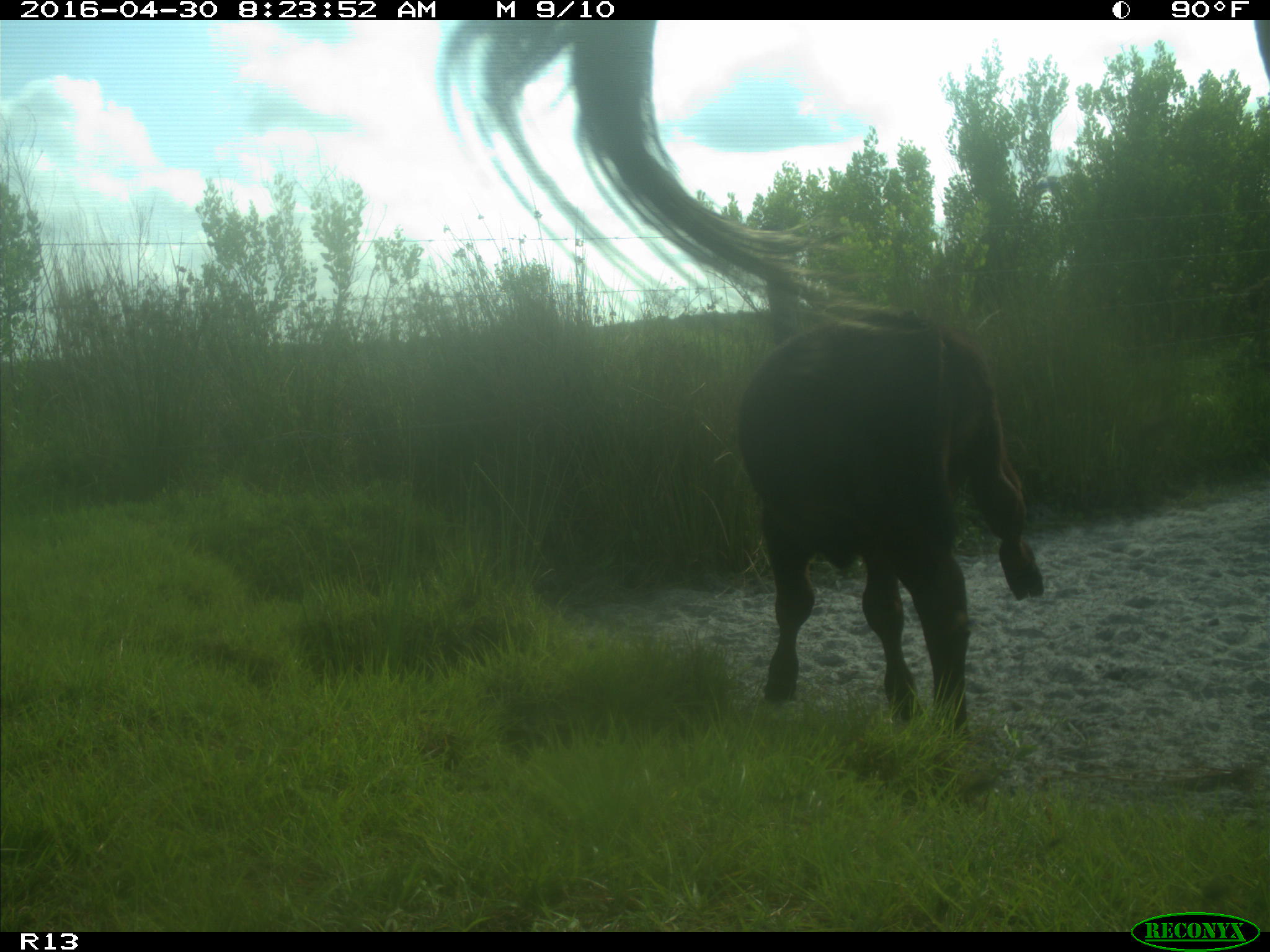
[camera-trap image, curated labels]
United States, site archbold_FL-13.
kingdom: Animalia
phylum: Chordata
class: Mammalia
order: Artiodactyla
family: Bovidae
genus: Bos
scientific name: Bos taurus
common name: domestic cow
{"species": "Bos taurus (domestic cow)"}